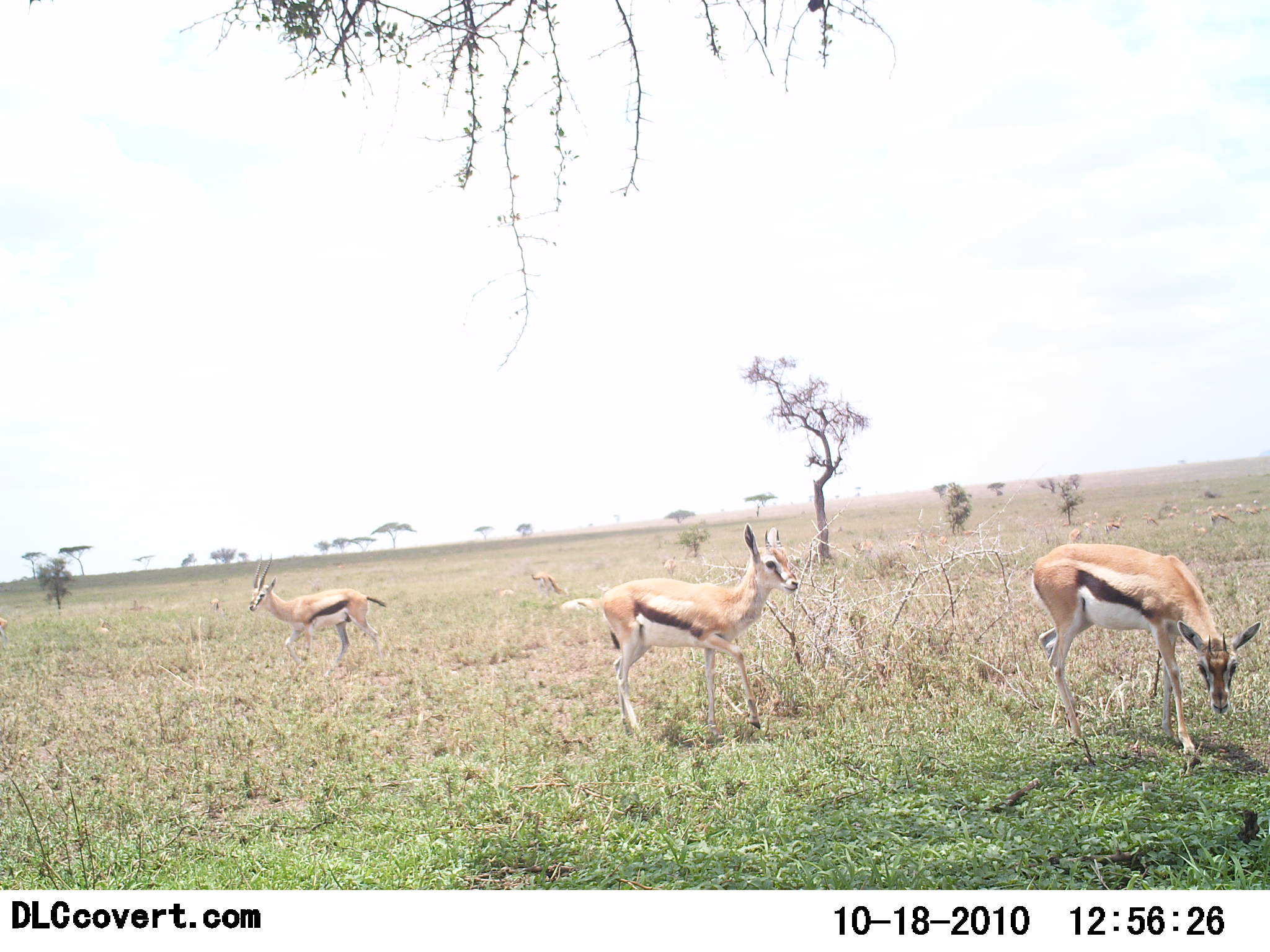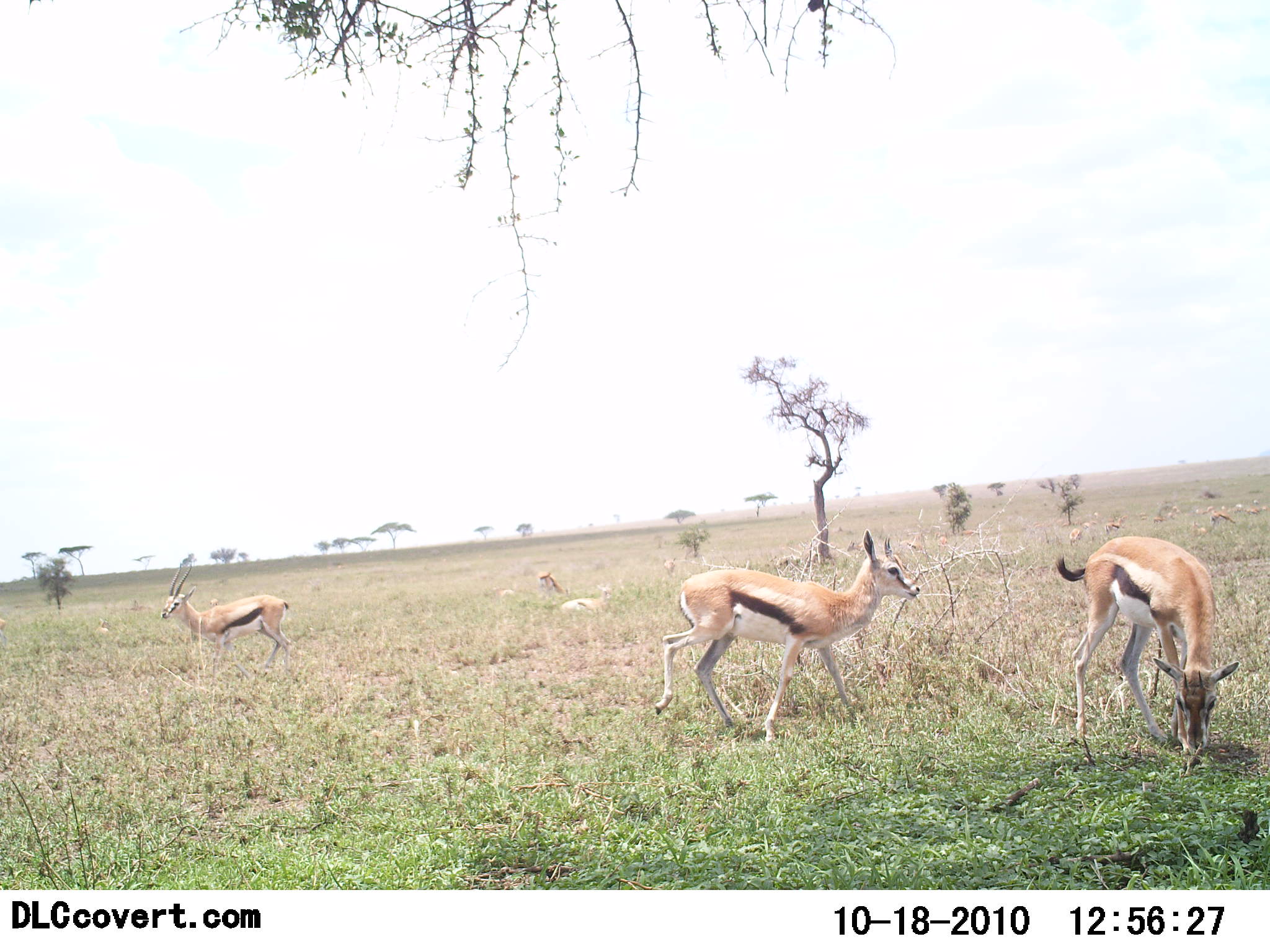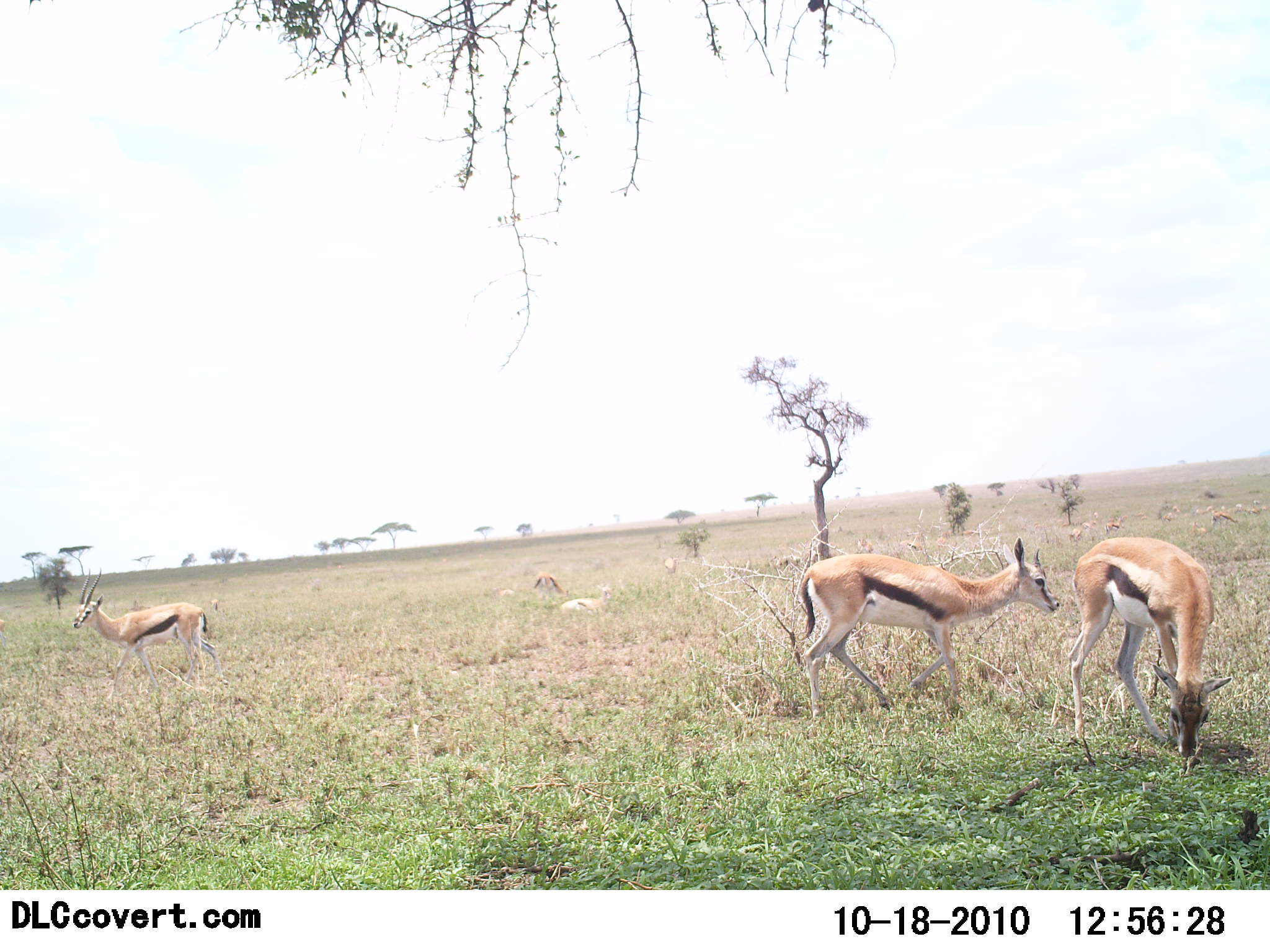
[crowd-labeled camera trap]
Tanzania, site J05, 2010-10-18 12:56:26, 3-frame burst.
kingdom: Animalia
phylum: Chordata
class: Mammalia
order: Artiodactyla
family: Bovidae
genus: Eudorcas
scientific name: Eudorcas thomsonii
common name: thomson's gazelle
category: gazellethomsons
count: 5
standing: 44%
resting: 44%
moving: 81%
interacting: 0%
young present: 0%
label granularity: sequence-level